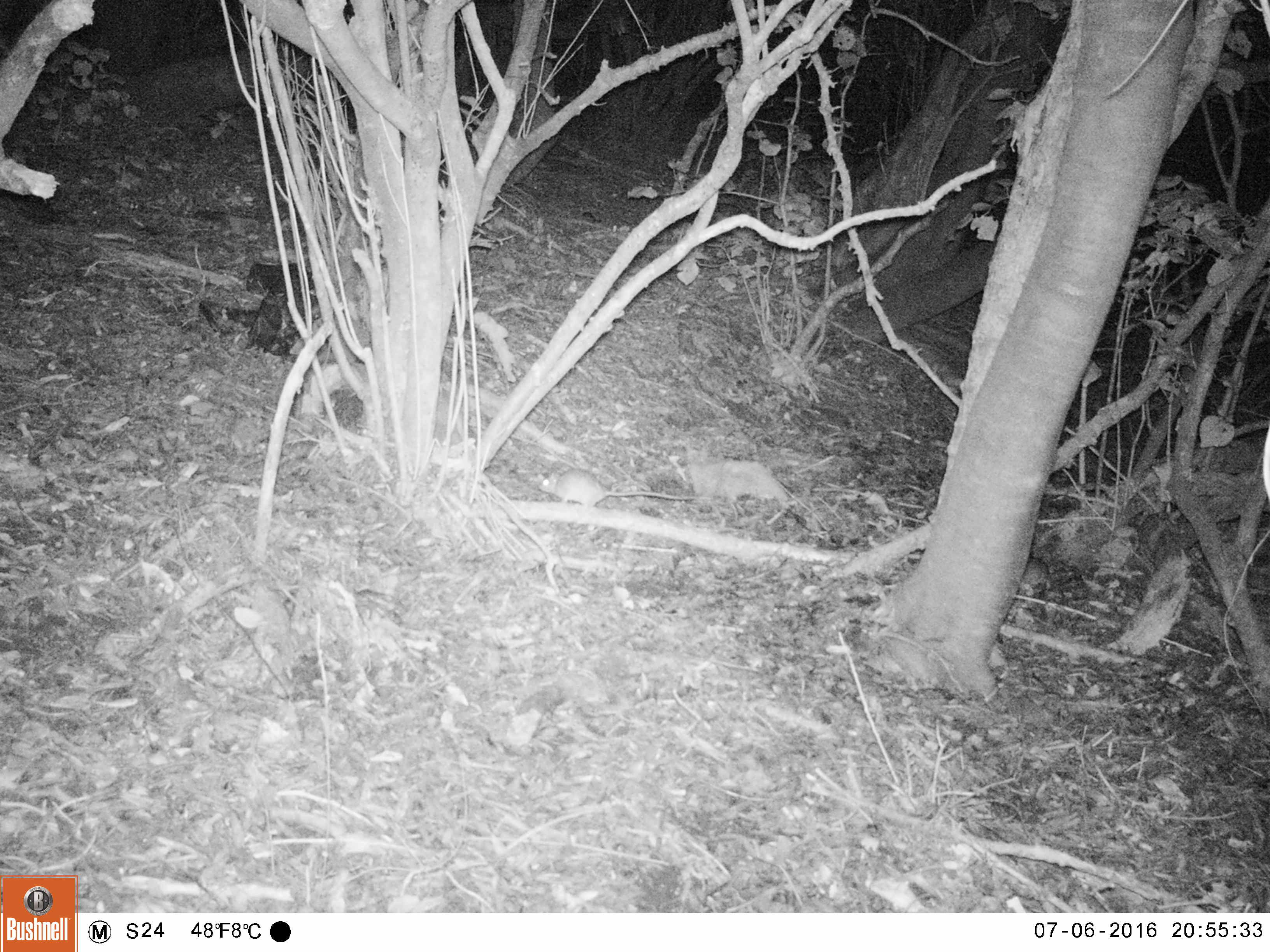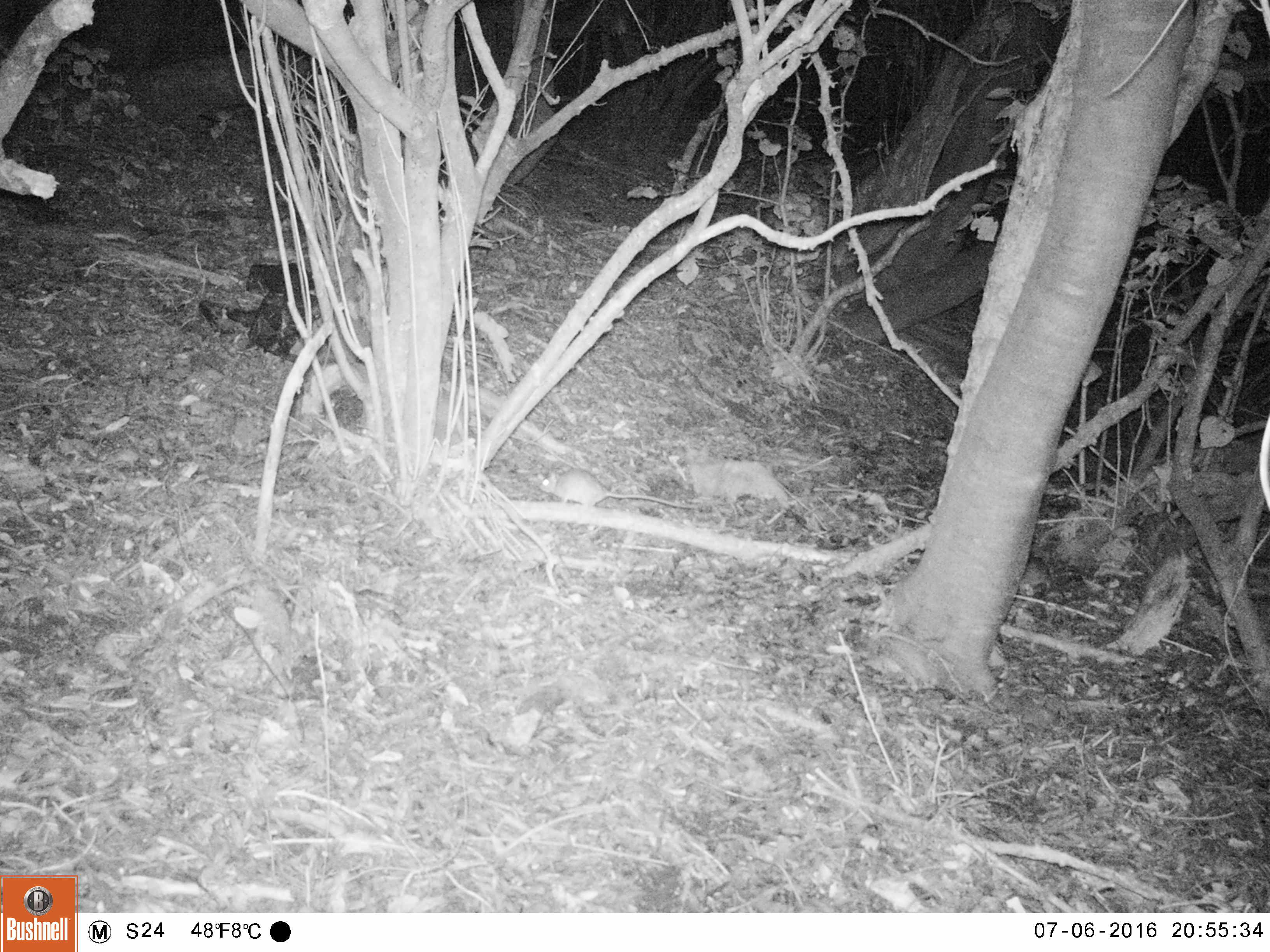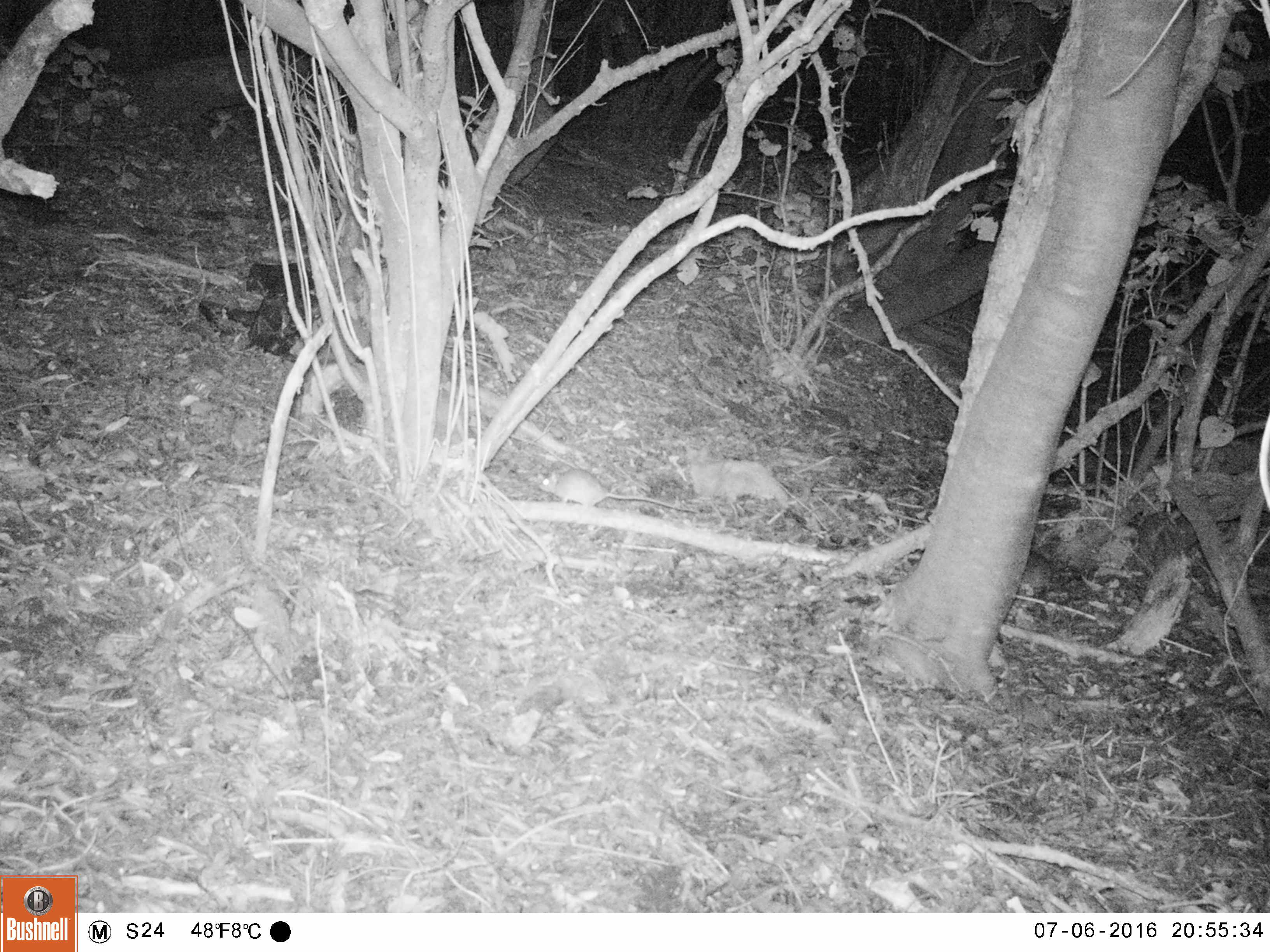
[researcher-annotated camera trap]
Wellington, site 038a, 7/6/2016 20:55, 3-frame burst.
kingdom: Animalia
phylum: Chordata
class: Mammalia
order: Rodentia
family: Muridae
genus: Rattus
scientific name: Rattus rattus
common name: ship rat